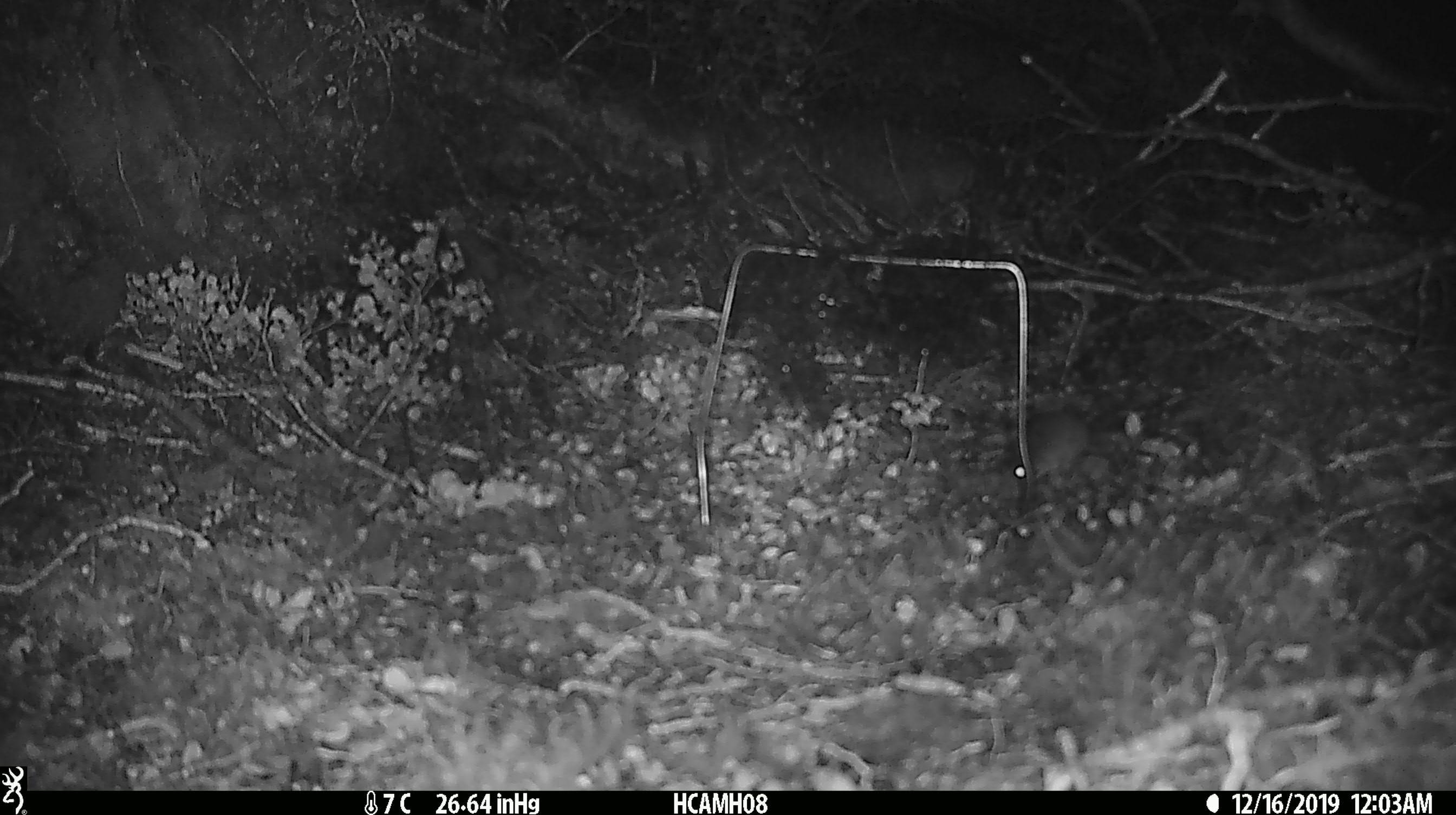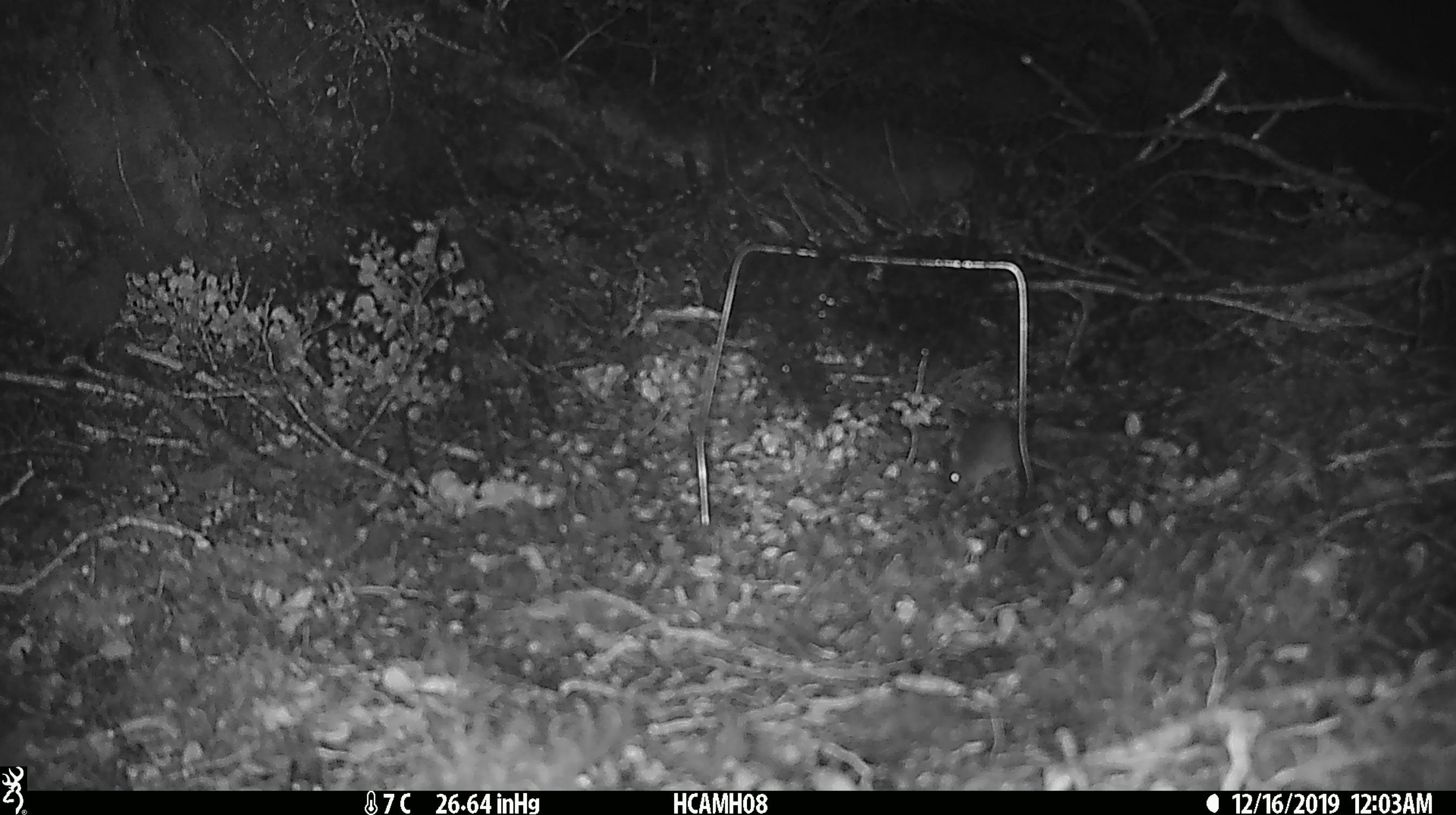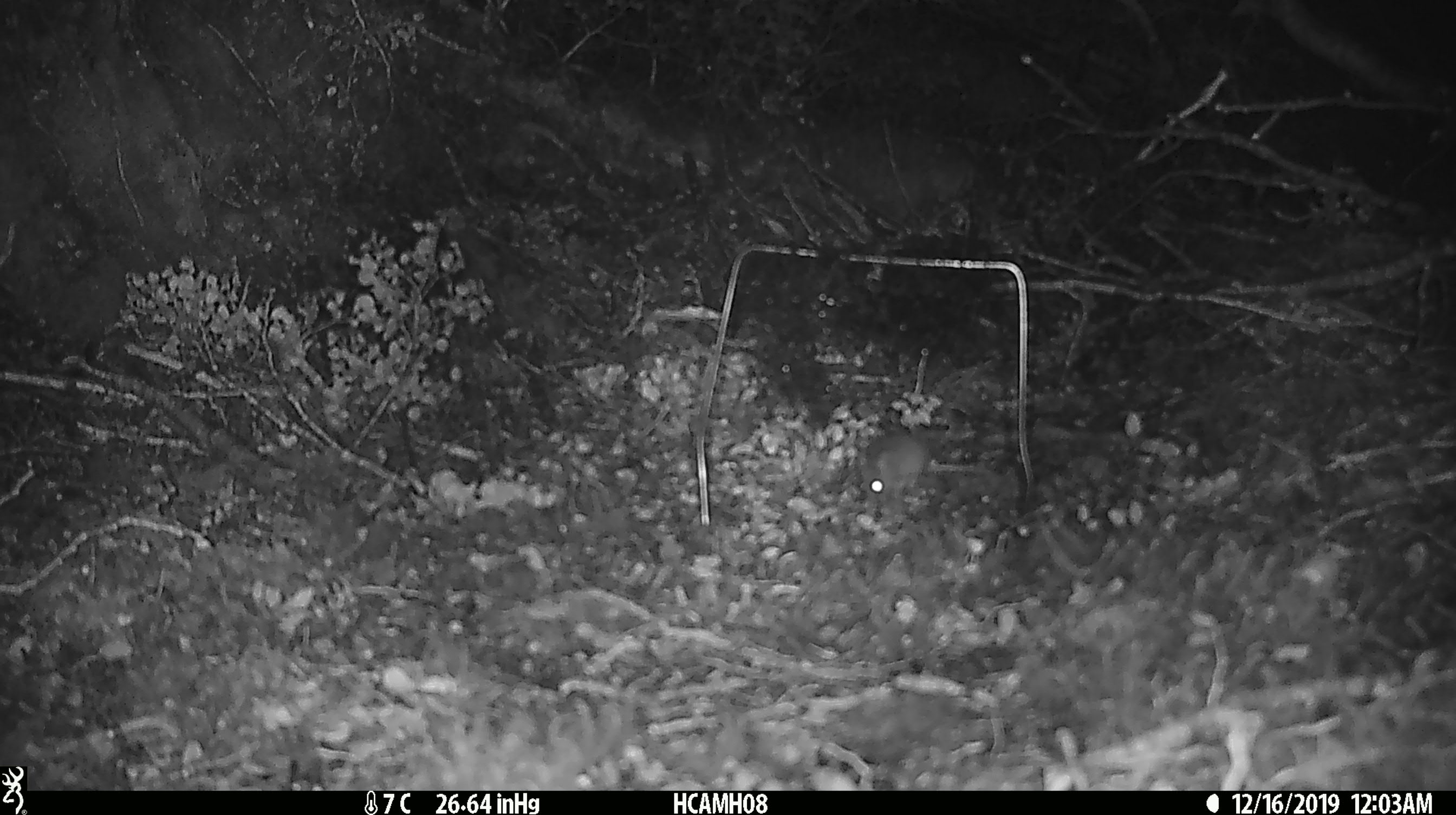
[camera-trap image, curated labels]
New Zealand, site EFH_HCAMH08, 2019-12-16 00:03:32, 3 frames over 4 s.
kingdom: Animalia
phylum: Chordata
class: Mammalia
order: Rodentia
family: Muridae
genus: Mus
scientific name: Mus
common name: mouse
Mouse (Mus).